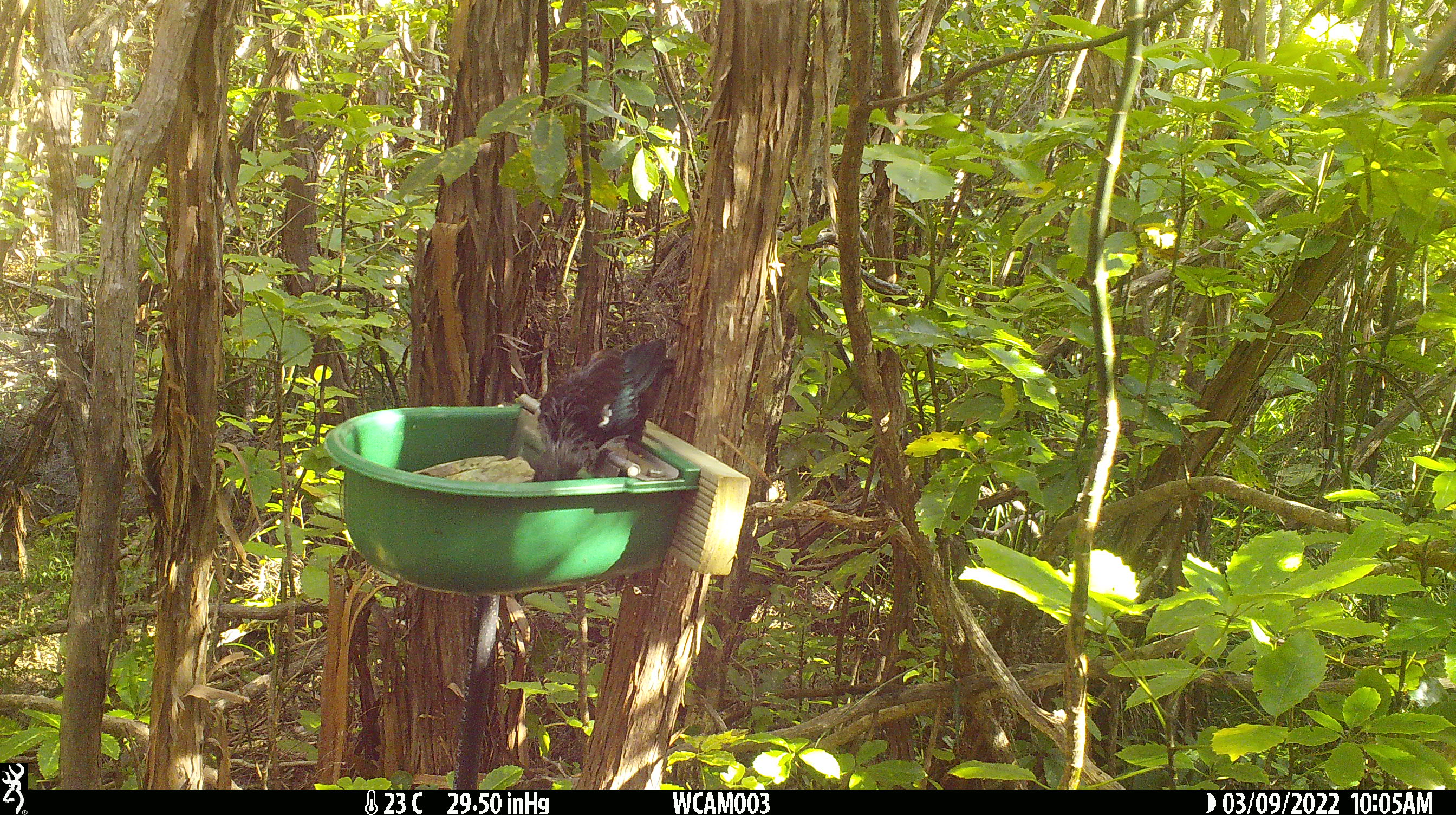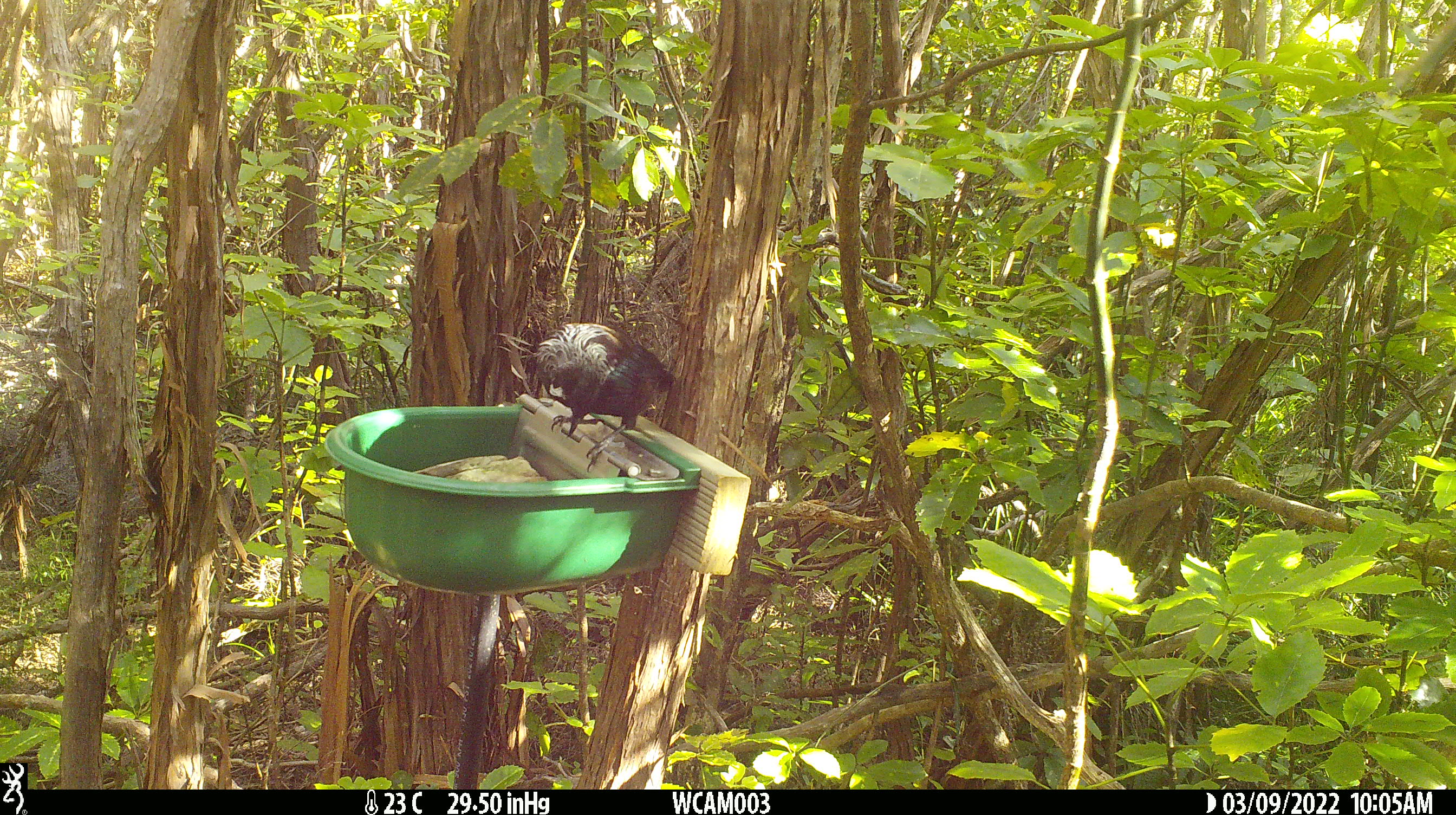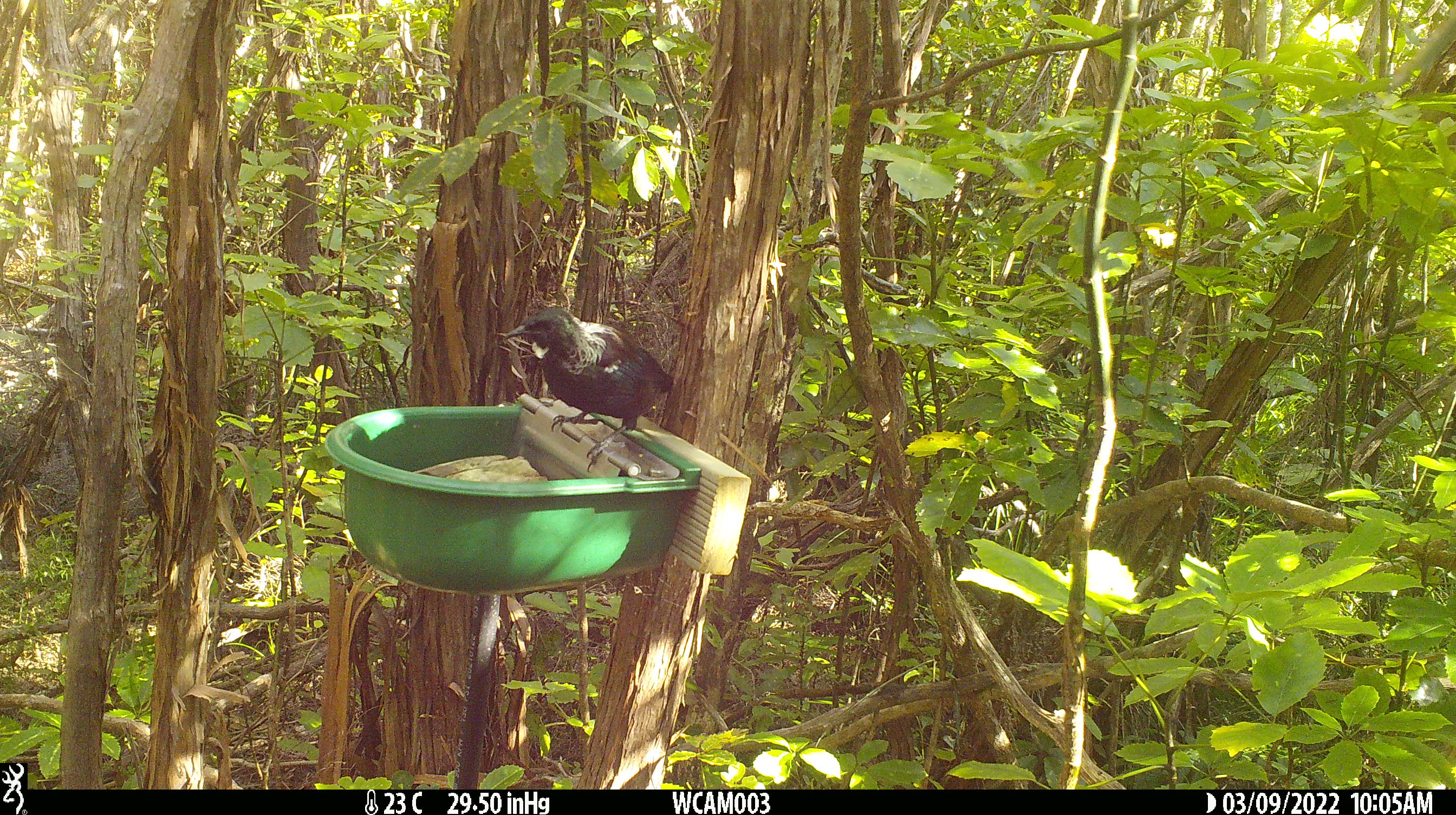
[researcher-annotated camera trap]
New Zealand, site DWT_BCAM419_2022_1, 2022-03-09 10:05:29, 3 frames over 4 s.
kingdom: Animalia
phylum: Chordata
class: Aves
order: Passeriformes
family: Meliphagidae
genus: Prosthemadera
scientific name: Prosthemadera novaeseelandiae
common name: tui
Tui (Prosthemadera novaeseelandiae).